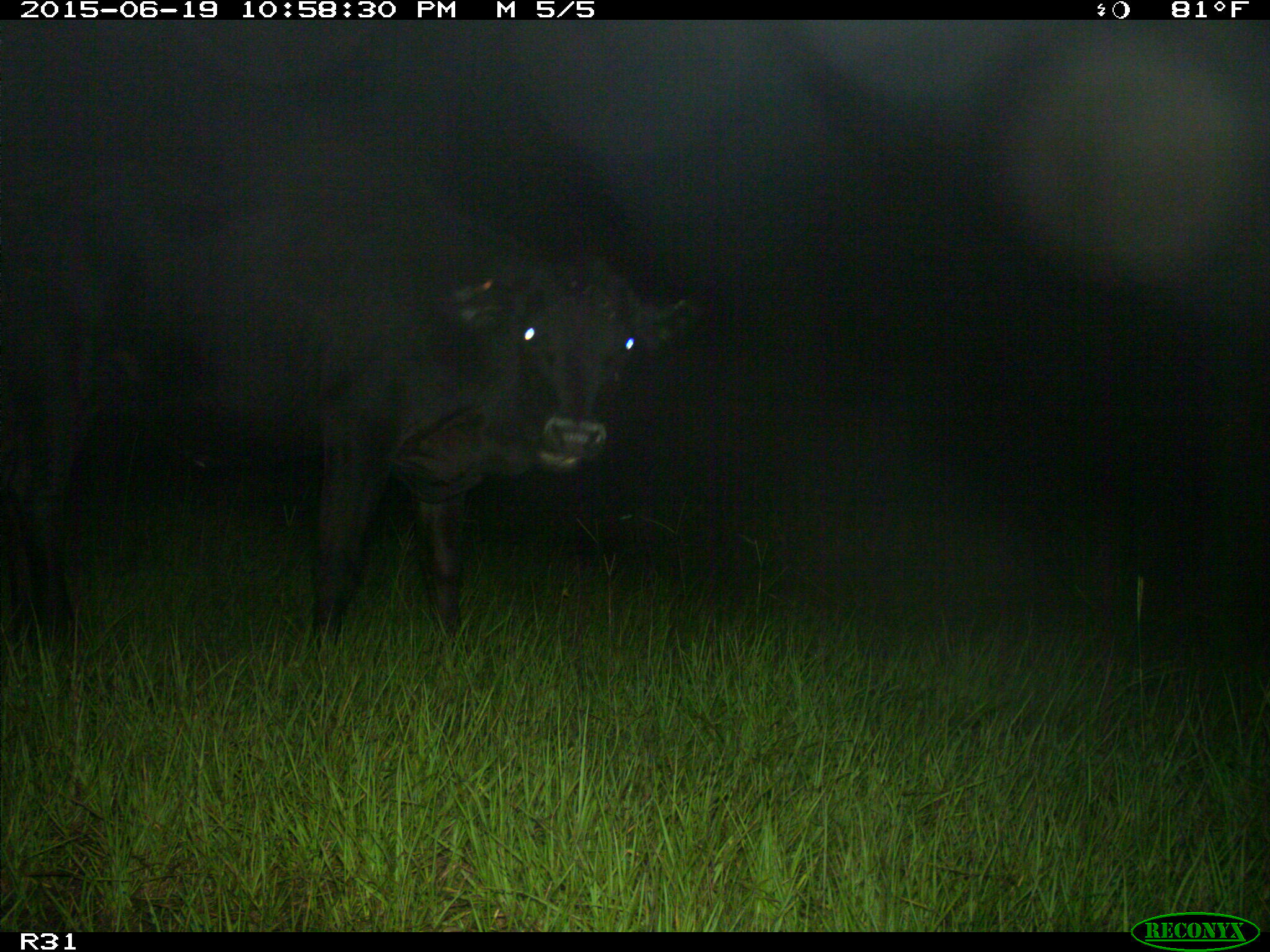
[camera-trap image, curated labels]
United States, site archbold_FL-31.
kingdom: Animalia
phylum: Chordata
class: Mammalia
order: Artiodactyla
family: Bovidae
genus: Bos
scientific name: Bos taurus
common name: domestic cow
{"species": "Bos taurus (domestic cow)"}